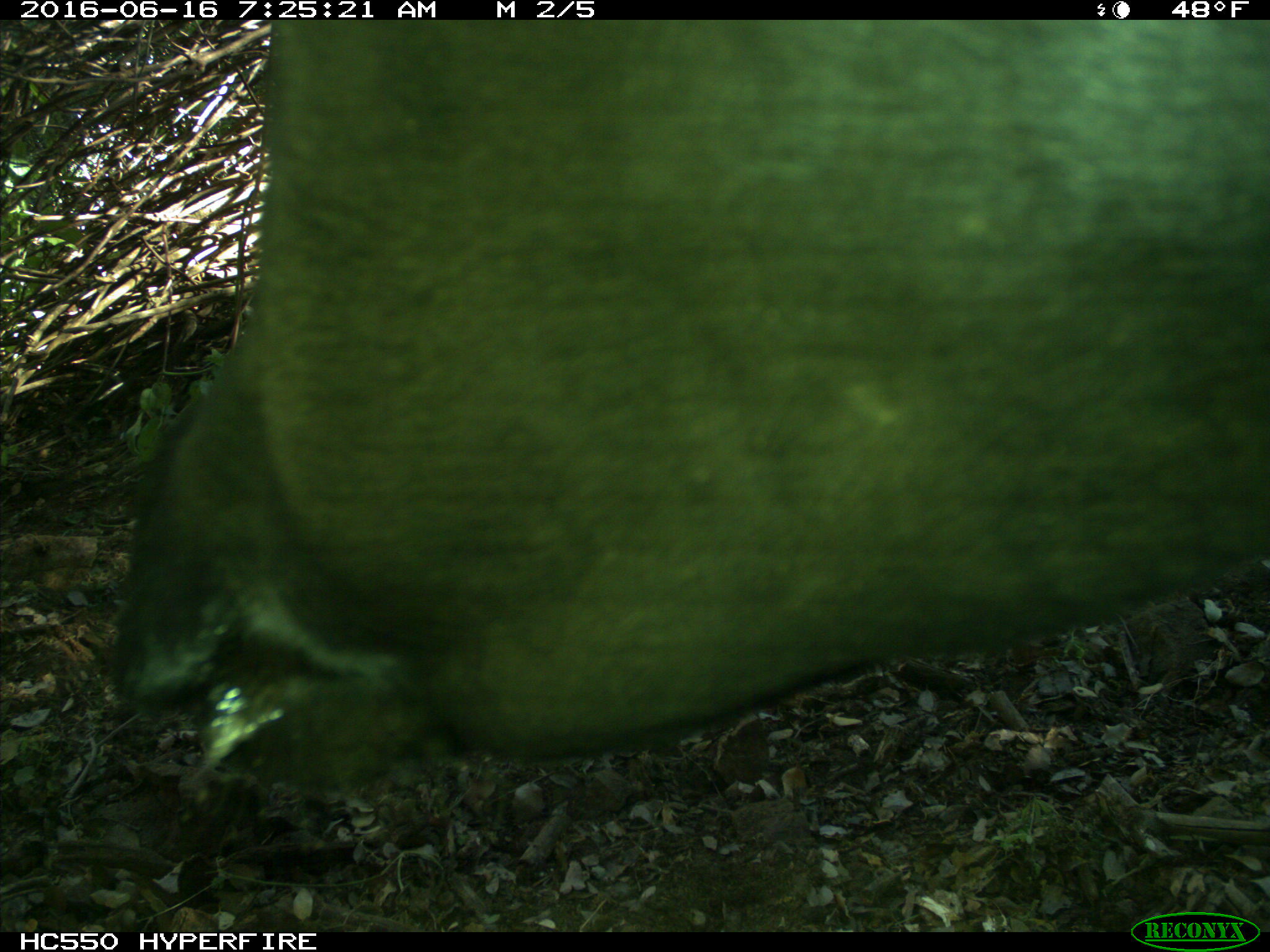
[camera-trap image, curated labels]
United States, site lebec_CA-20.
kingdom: Animalia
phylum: Chordata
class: Mammalia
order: Artiodactyla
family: Bovidae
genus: Bos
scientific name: Bos taurus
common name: domestic cow